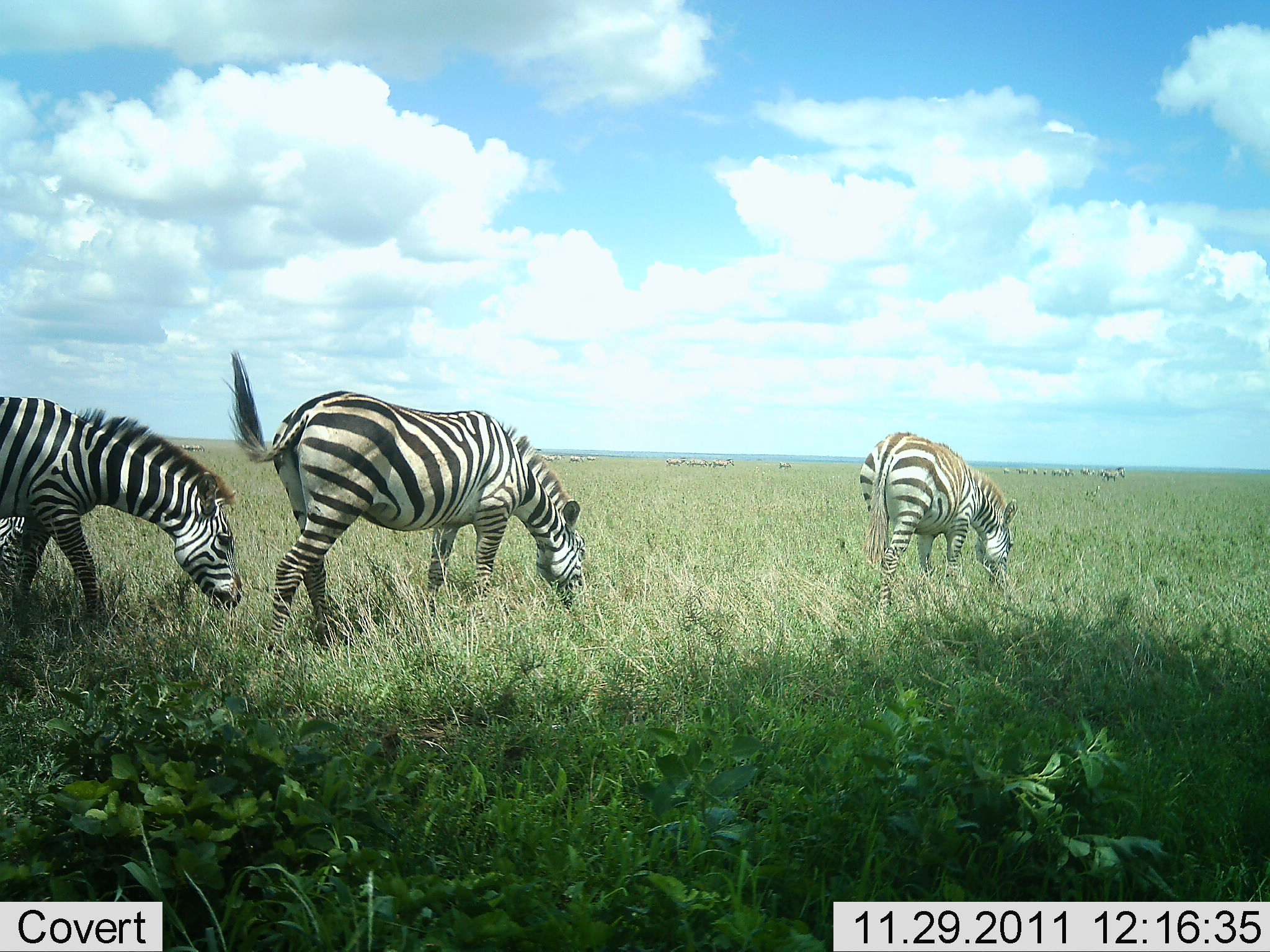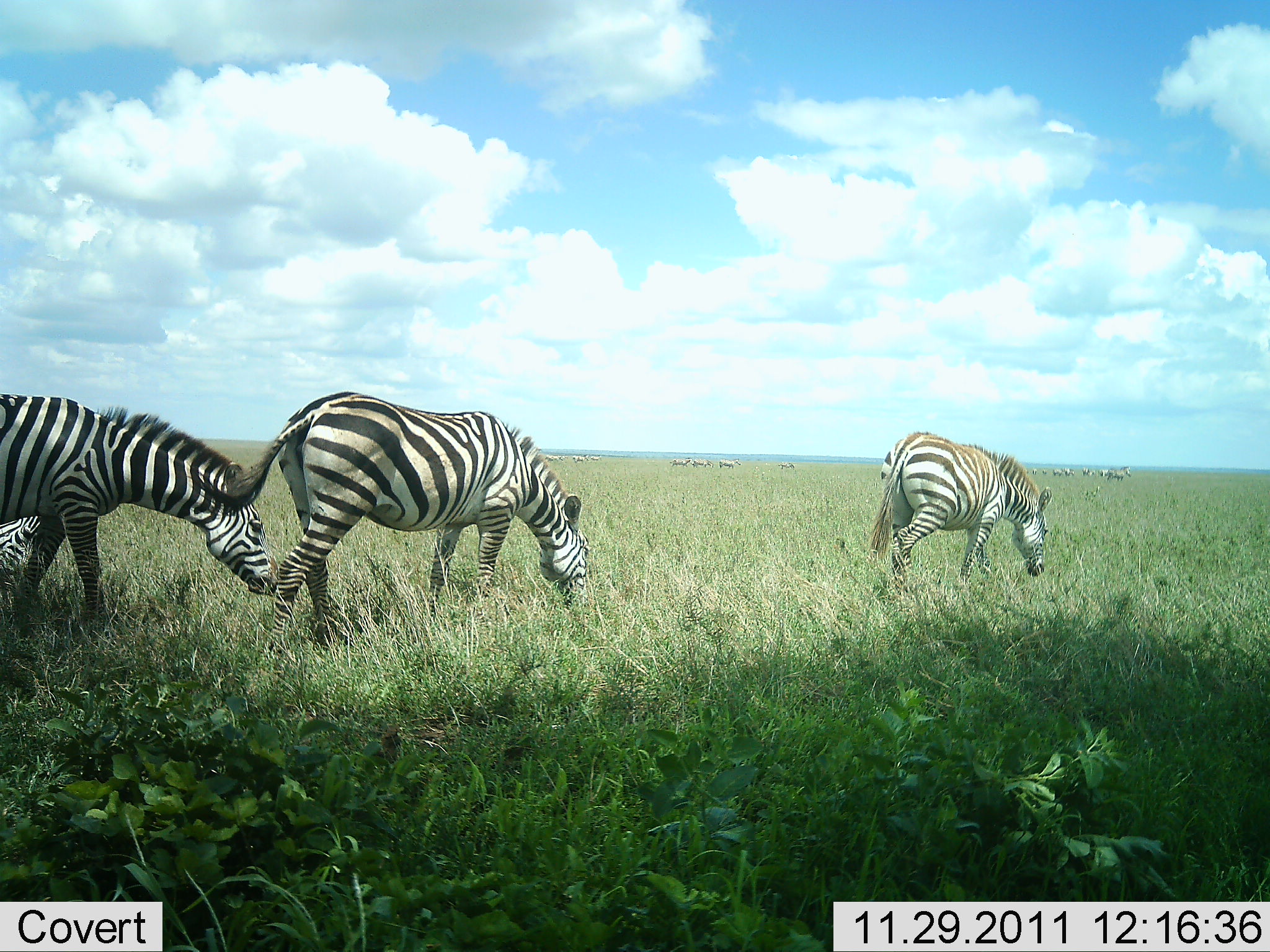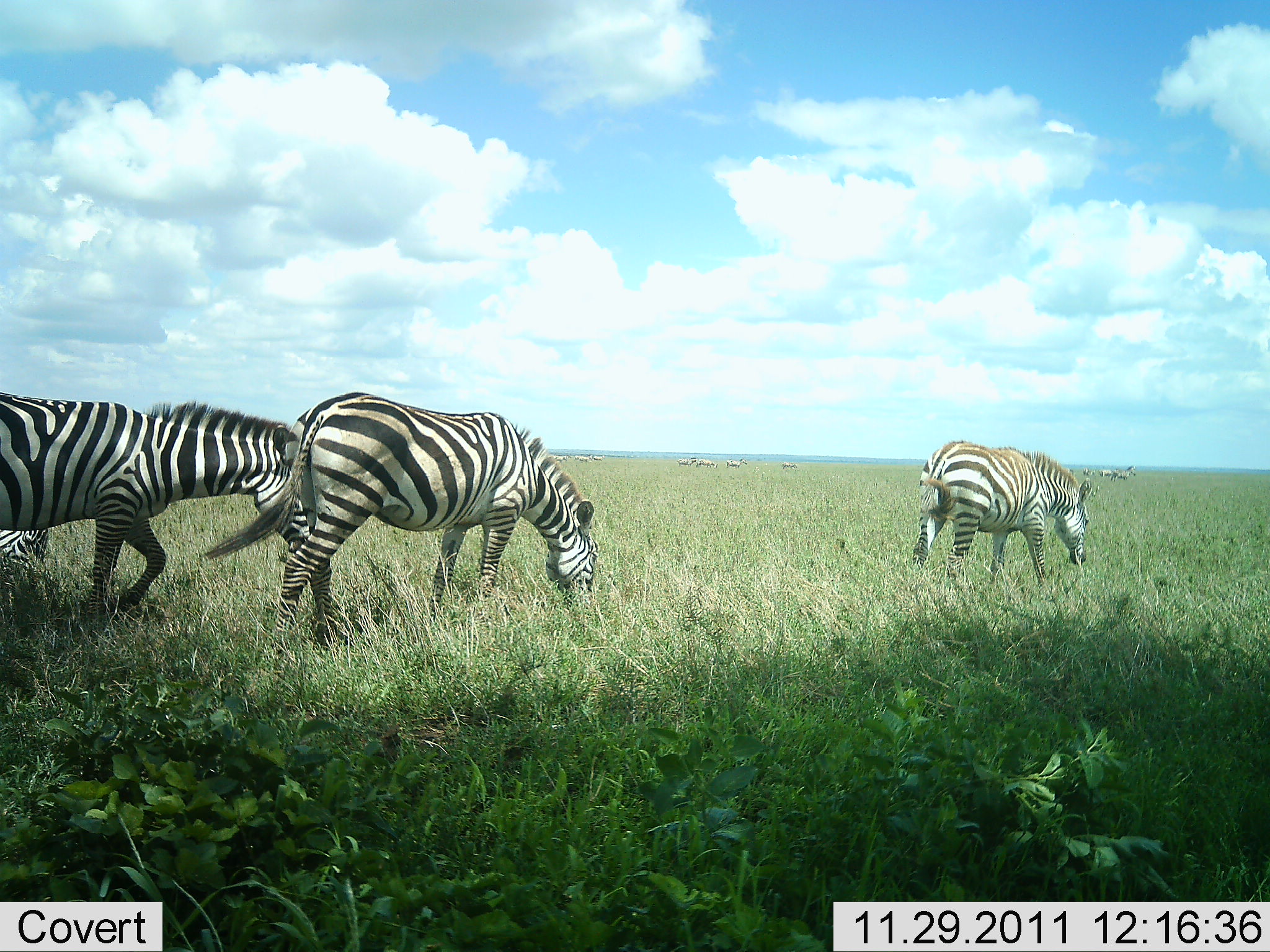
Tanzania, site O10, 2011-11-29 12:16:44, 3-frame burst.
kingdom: Animalia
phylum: Chordata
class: Mammalia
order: Perissodactyla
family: Equidae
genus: Equus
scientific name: Equus quagga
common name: plains zebra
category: zebra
Zebra (plains zebra) (Equus quagga), count 11-50. Behavior (volunteer vote fractions): standing 18%, resting 0%, moving 82%, interacting 9%. Young present (vote fraction): 0%. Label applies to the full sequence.